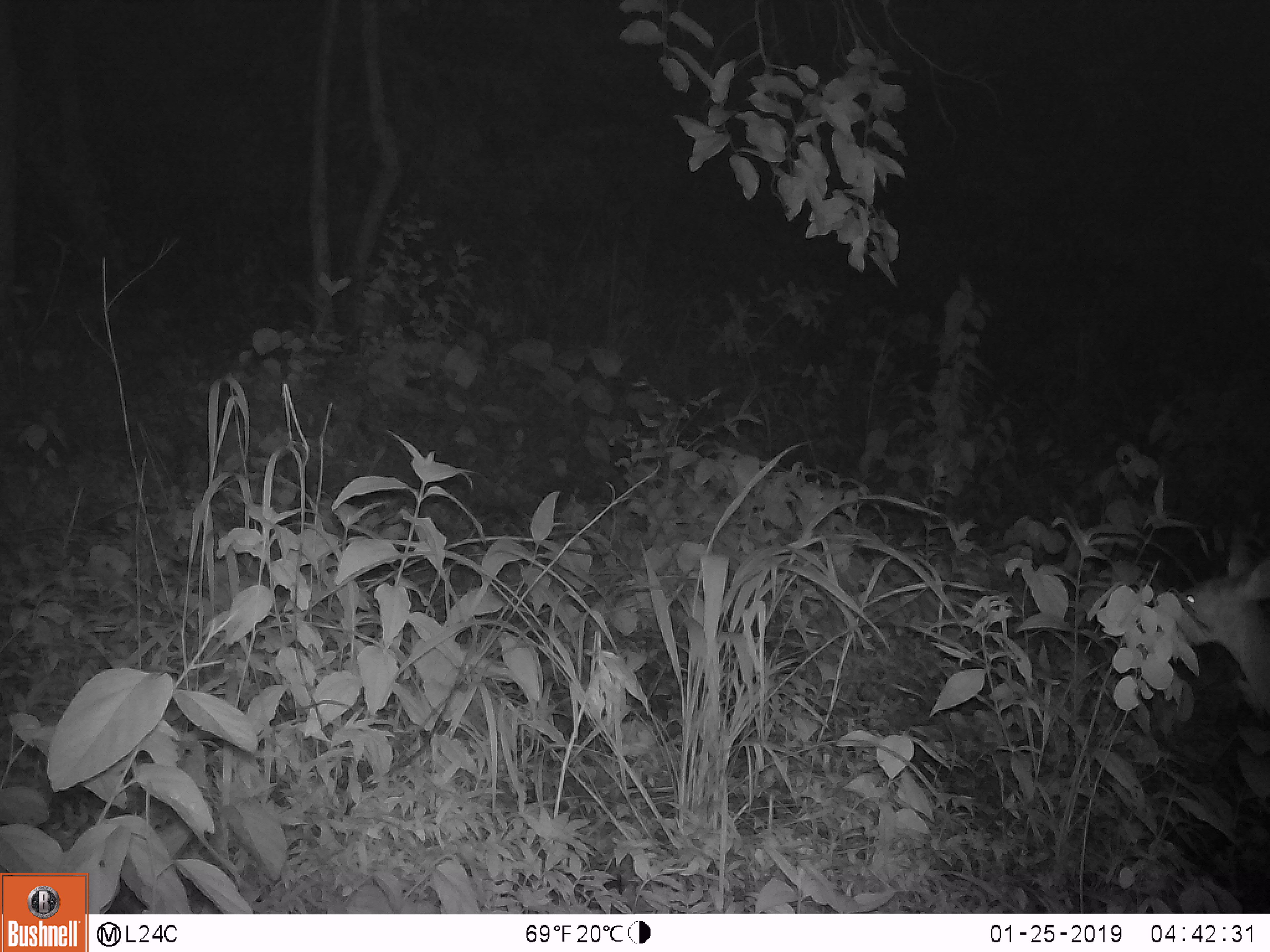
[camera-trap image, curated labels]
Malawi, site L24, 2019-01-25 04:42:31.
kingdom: Animalia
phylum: Chordata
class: Mammalia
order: Artiodactyla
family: Bovidae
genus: Redunca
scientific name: Redunca arundinum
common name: southern reedbuck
Southern reedbuck (Redunca arundinum), count 1.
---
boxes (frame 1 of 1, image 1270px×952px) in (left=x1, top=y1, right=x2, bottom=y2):
southern reedbuck: (left=1135, top=533, right=1262, bottom=745)